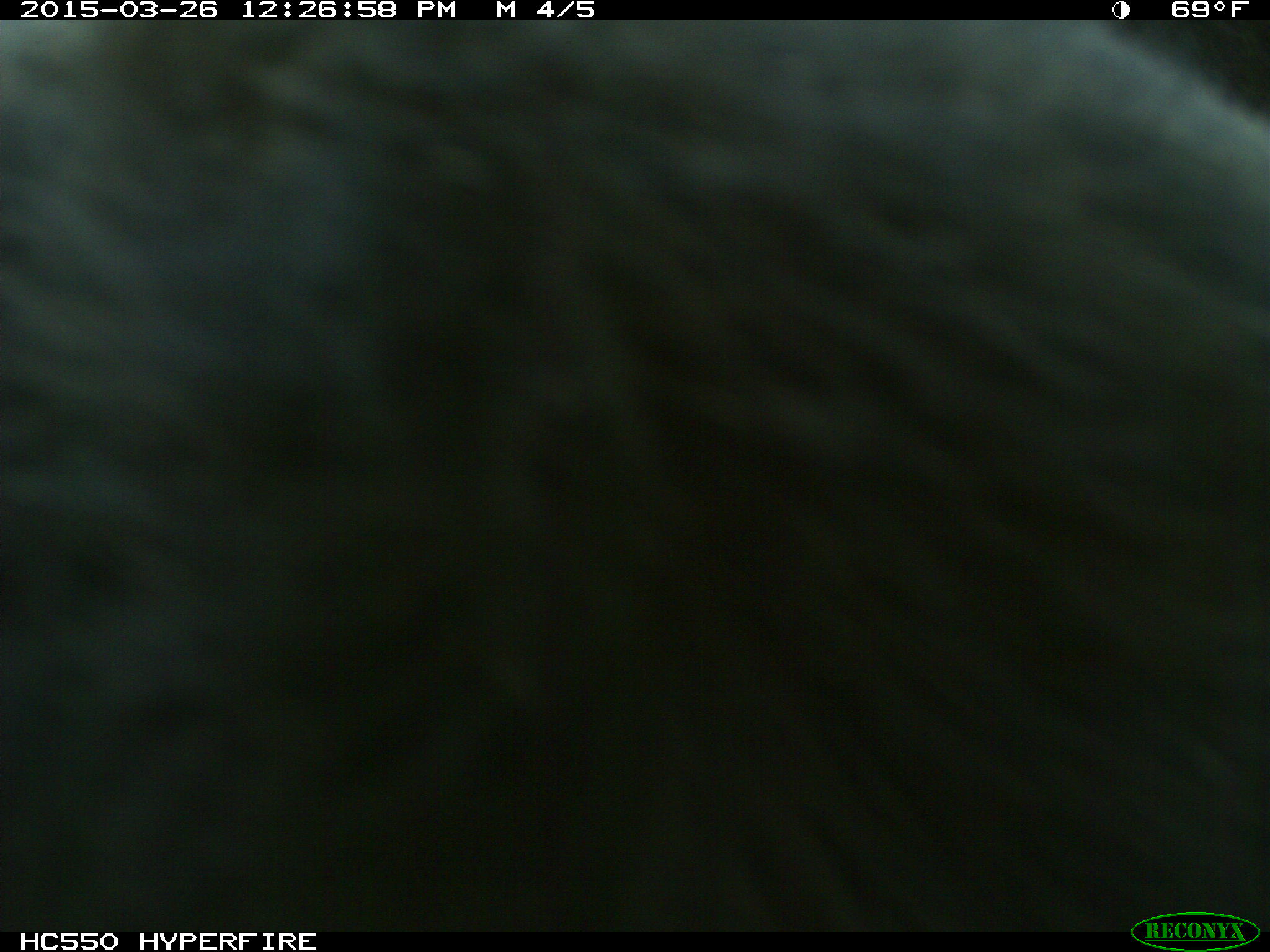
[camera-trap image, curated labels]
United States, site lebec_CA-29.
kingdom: Animalia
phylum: Chordata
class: Mammalia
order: Artiodactyla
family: Bovidae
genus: Bos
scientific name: Bos taurus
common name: domestic cow